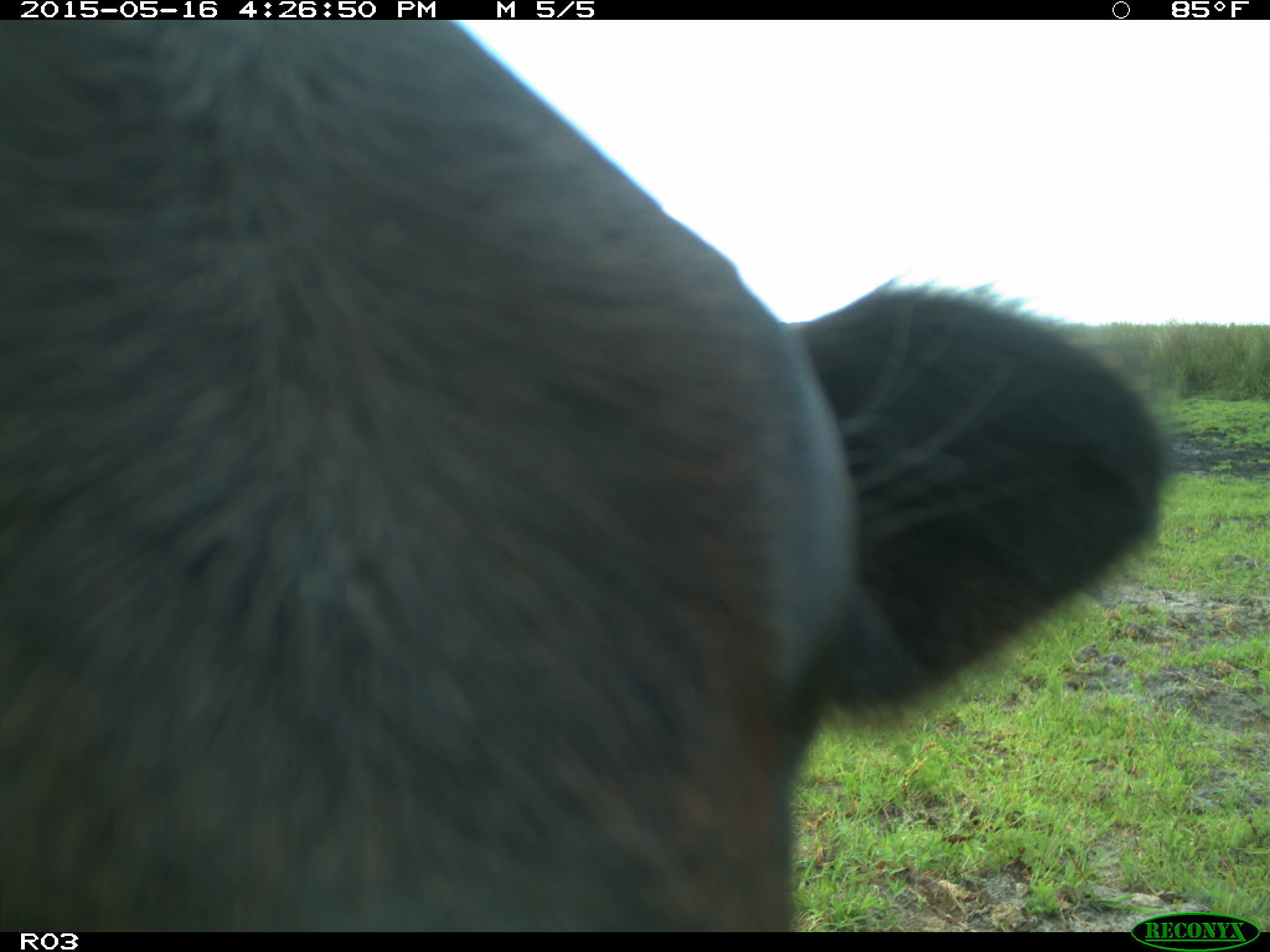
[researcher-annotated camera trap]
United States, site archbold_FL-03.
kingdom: Animalia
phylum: Chordata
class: Mammalia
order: Artiodactyla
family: Bovidae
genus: Bos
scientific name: Bos taurus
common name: domestic cow